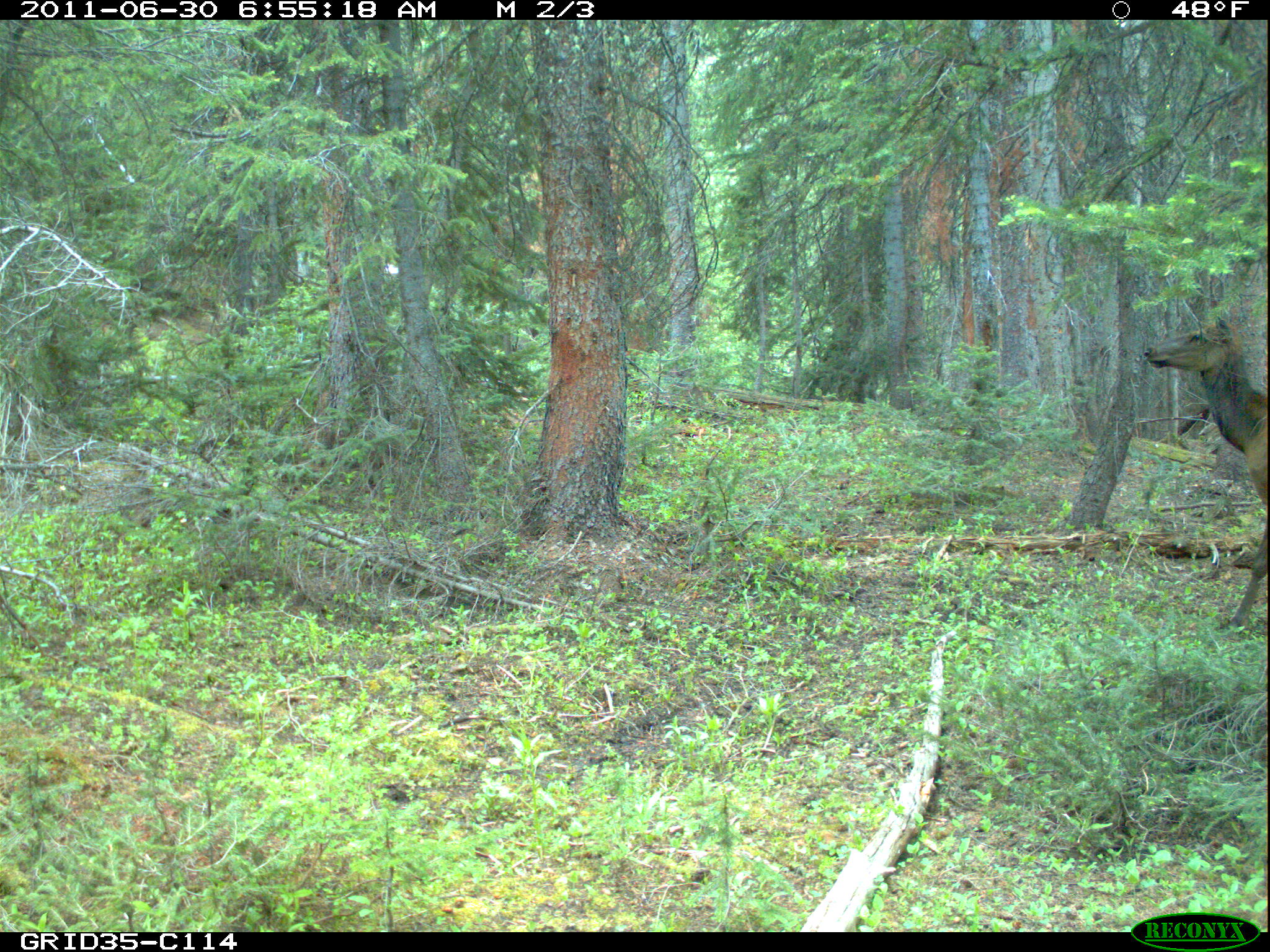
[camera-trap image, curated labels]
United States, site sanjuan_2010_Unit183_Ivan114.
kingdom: Animalia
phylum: Chordata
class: Mammalia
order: Artiodactyla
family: Cervidae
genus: Cervus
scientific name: Cervus elaphus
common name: red deer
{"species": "Cervus elaphus (red deer)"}